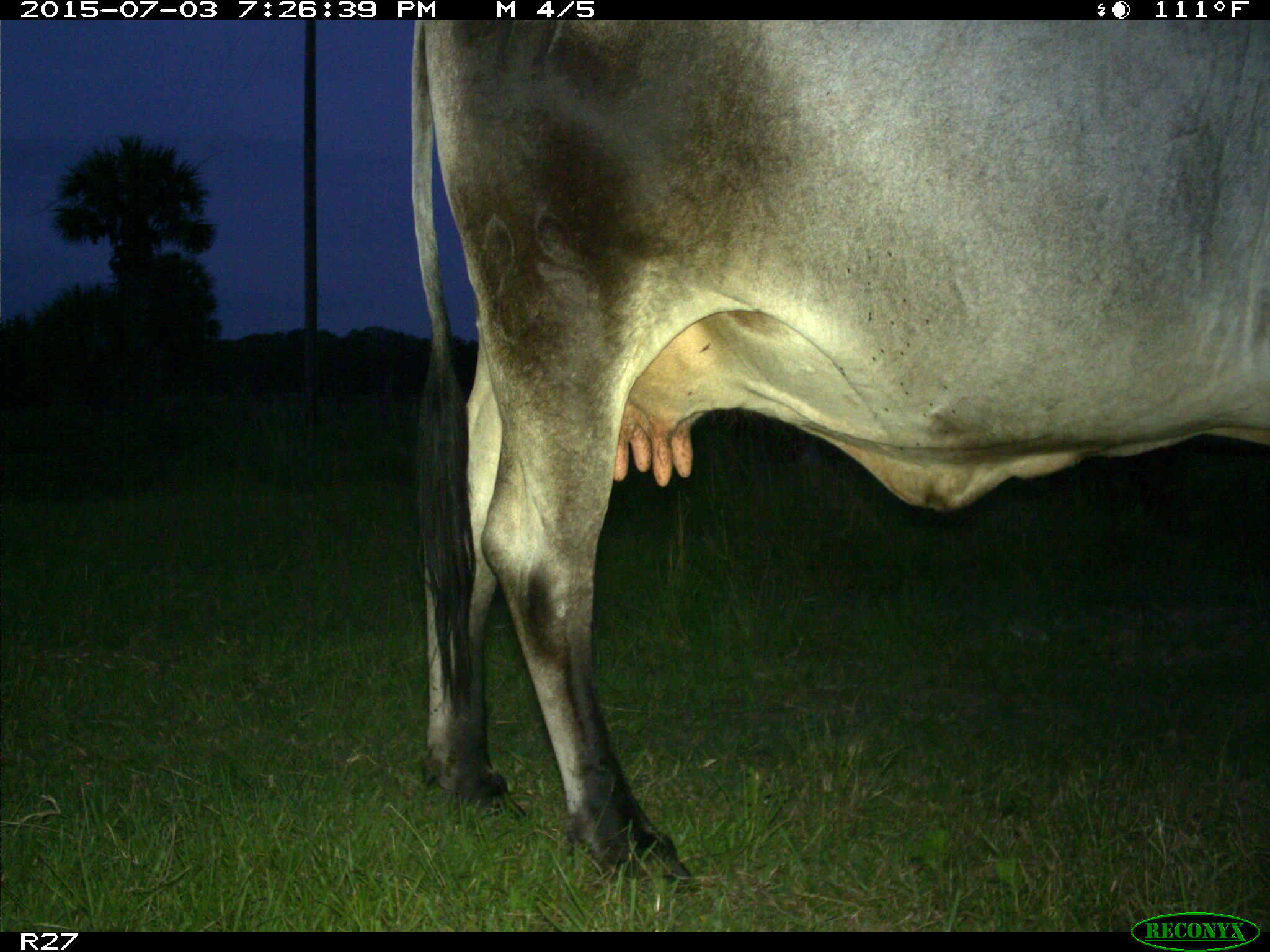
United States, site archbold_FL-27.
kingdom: Animalia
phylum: Chordata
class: Mammalia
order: Artiodactyla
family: Bovidae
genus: Bos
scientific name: Bos taurus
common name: domestic cow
Bos taurus (domestic cow).